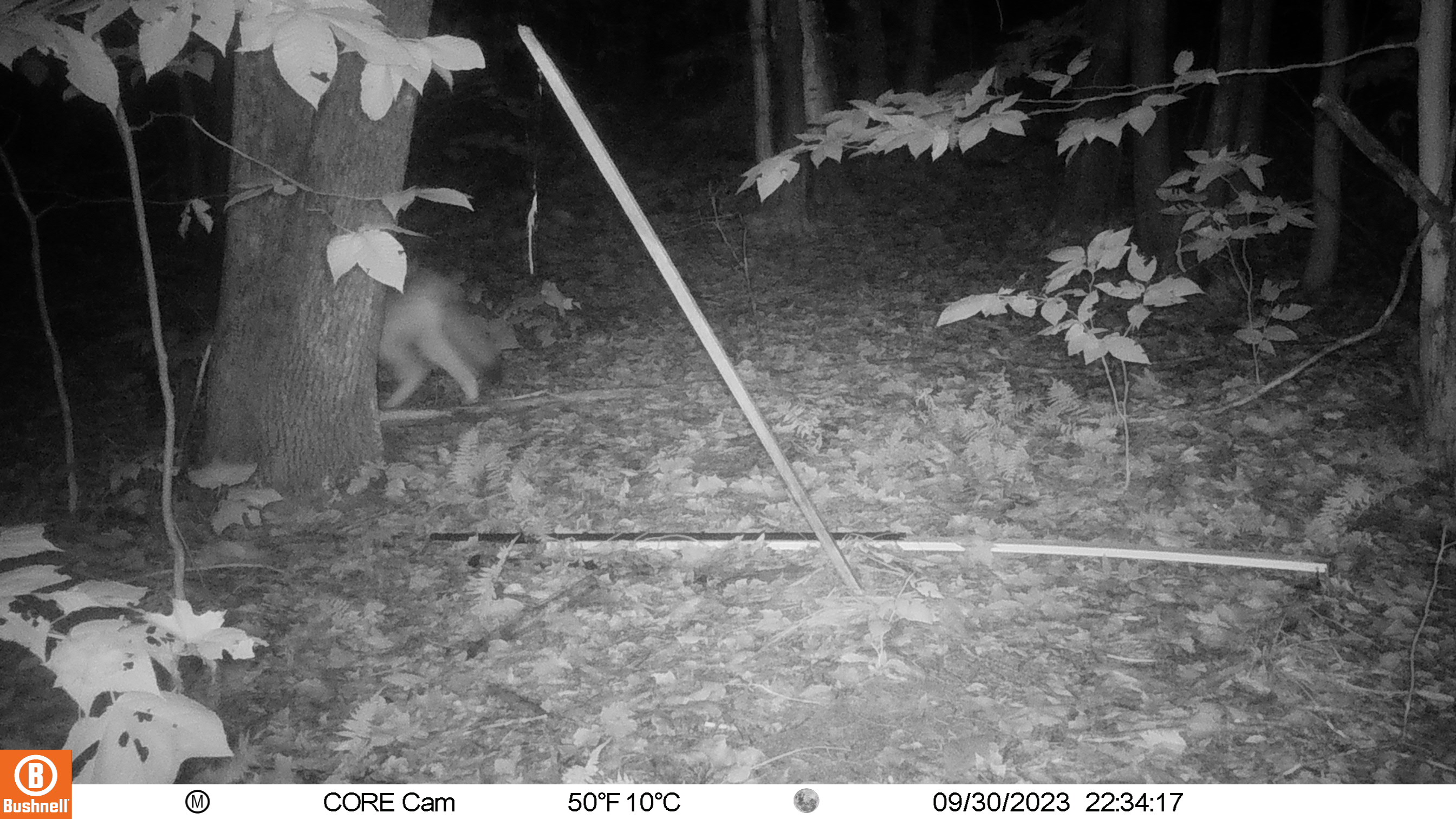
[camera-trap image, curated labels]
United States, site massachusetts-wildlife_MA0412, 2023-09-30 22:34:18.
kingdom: Animalia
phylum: Chordata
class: Mammalia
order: Carnivora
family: Canidae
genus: Canis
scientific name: Canis latrans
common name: coyote